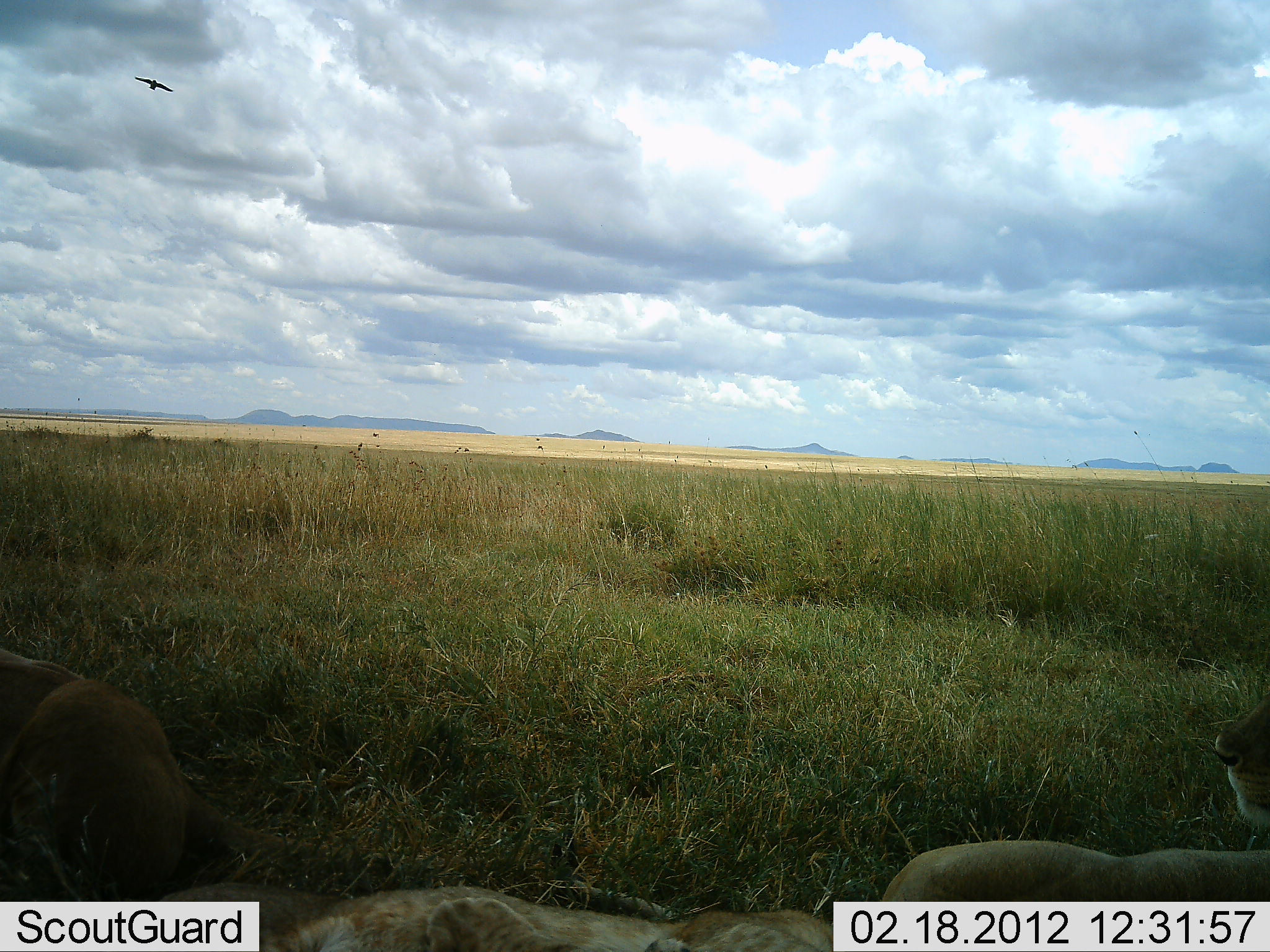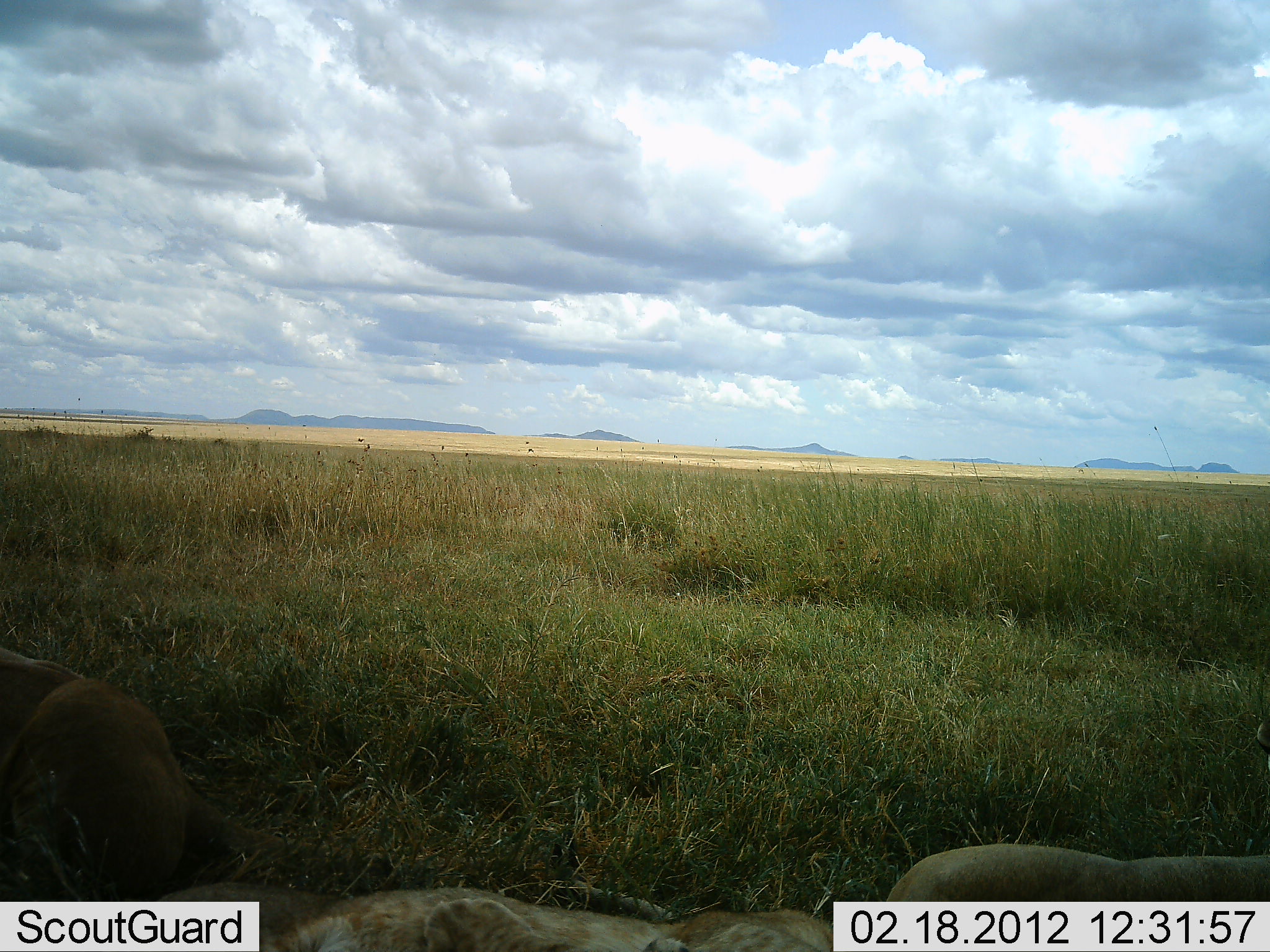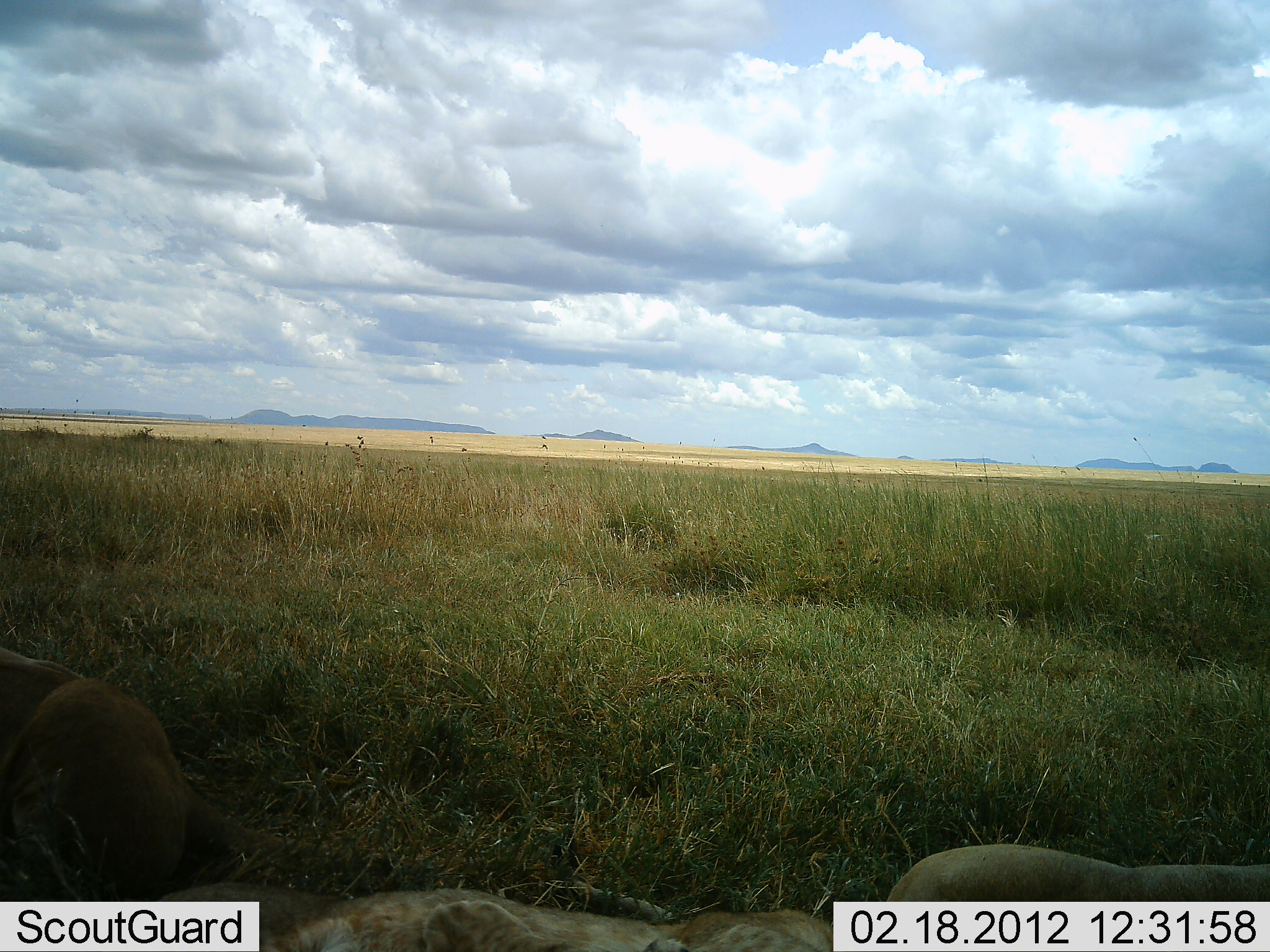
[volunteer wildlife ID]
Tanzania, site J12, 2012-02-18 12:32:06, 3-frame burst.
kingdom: Animalia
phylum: Chordata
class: Mammalia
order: Carnivora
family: Felidae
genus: Panthera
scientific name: Panthera leo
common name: lion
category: lionfemale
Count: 2.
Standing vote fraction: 0%.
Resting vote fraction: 100%.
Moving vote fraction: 0%.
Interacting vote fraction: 0%.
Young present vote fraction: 6%.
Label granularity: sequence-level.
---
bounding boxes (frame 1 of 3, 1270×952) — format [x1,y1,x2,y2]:
animal: [0,647,357,903]; [873,691,1270,902]; [132,884,839,952]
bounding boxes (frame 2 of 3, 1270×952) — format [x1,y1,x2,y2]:
animal: [0,647,250,902]; [138,880,832,952]; [878,847,1270,952]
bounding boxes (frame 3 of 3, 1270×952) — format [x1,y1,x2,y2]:
animal: [0,650,385,902]; [142,829,833,952]; [888,843,1270,902]